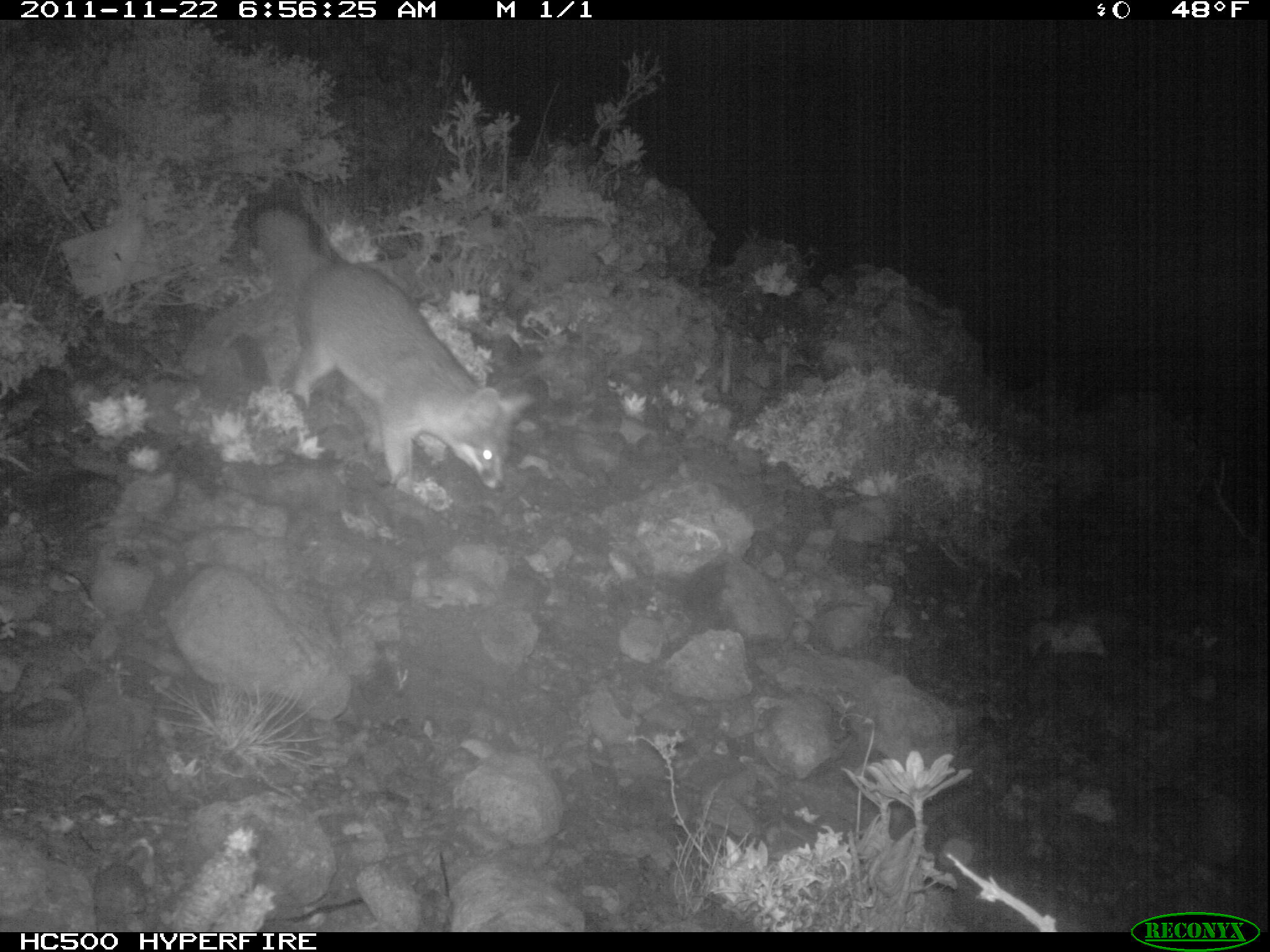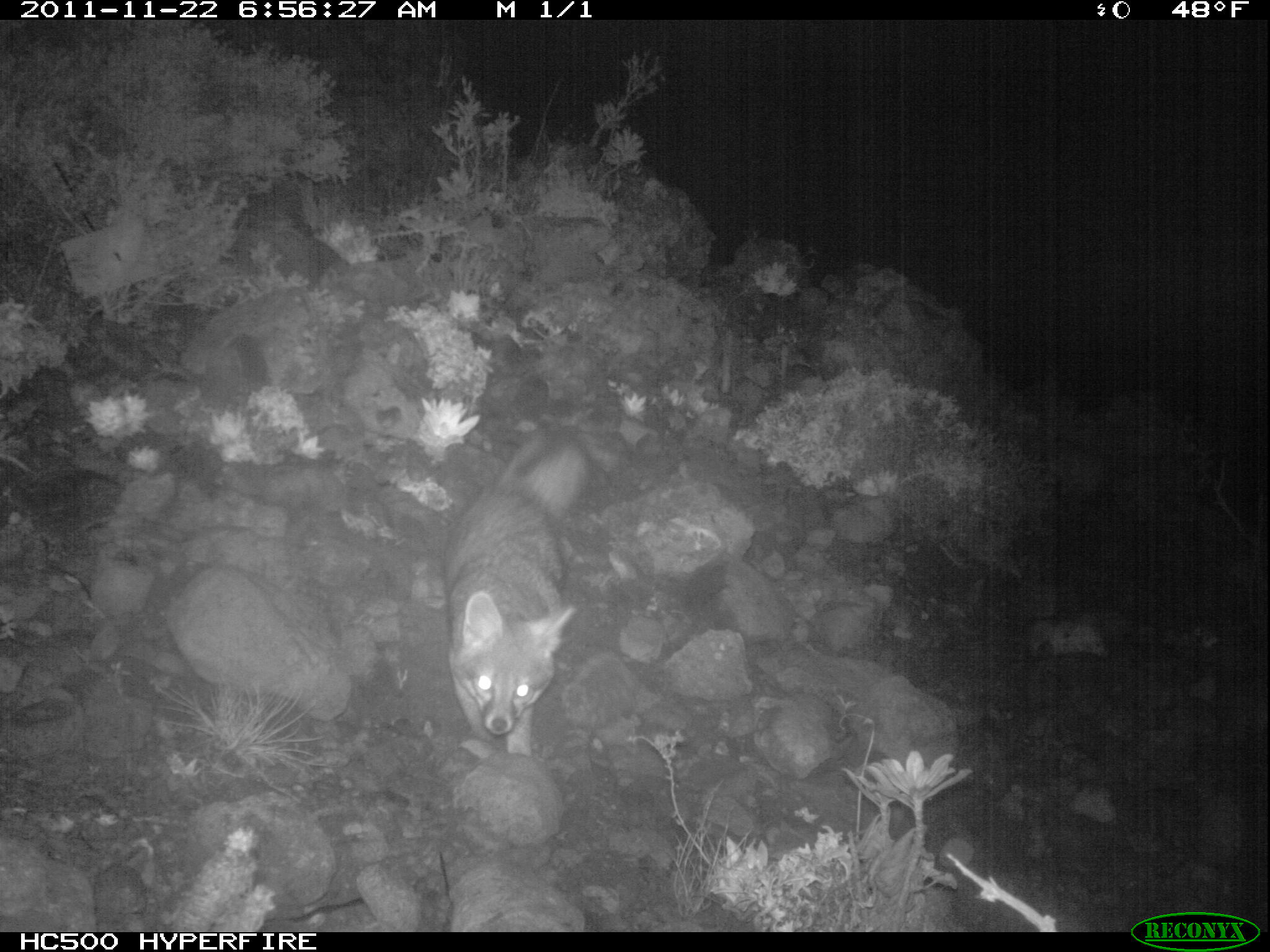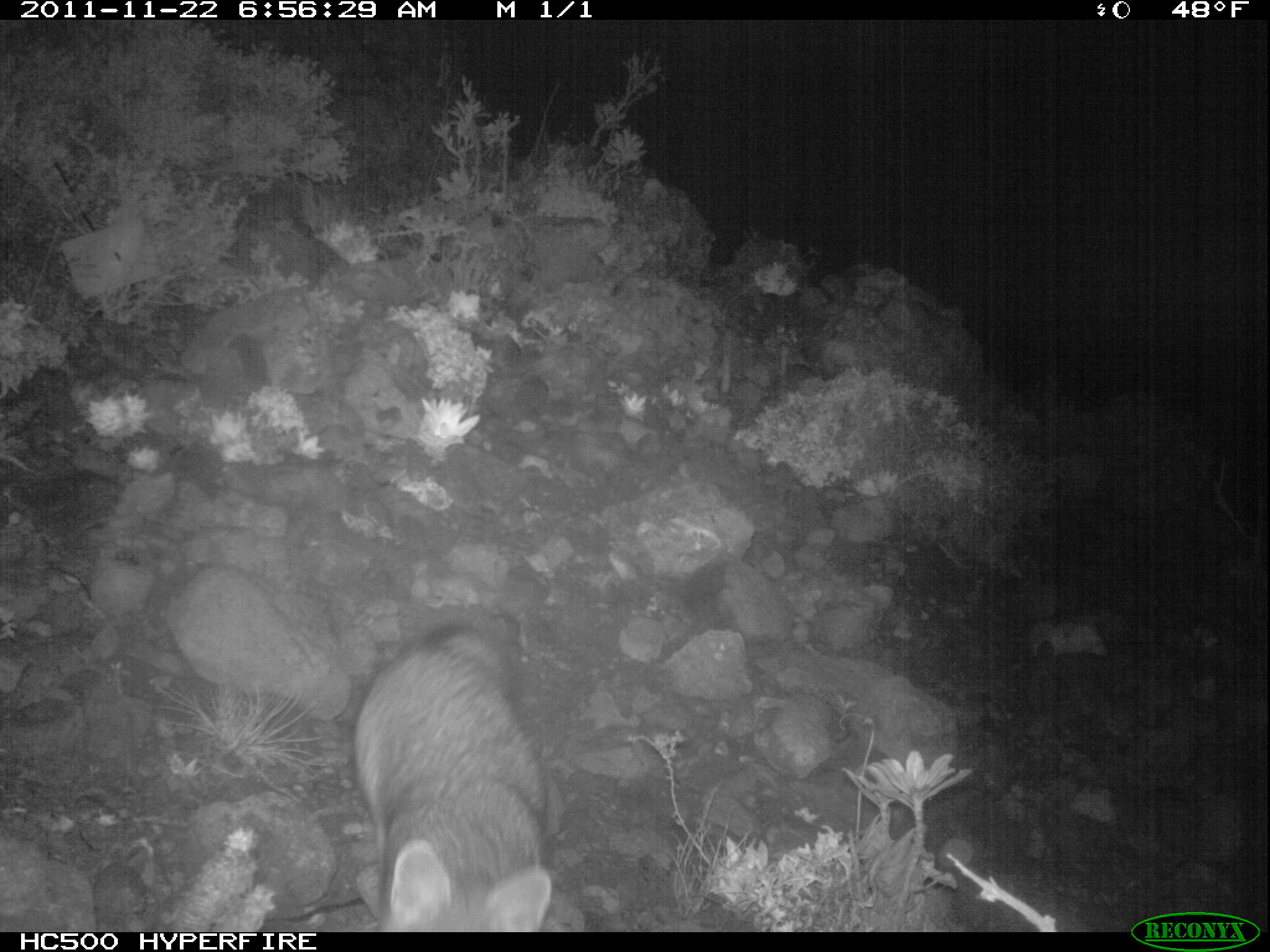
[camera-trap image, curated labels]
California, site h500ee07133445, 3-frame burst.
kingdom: Animalia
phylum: Chordata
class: Mammalia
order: Carnivora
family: Canidae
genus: Urocyon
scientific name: Urocyon littoralis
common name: island fox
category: fox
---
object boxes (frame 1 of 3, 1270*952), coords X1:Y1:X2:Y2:
fox: 251:201:533:492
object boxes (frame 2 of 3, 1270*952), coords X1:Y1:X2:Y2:
fox: 447:433:588:756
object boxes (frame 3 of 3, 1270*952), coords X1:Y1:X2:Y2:
fox: 353:622:551:932